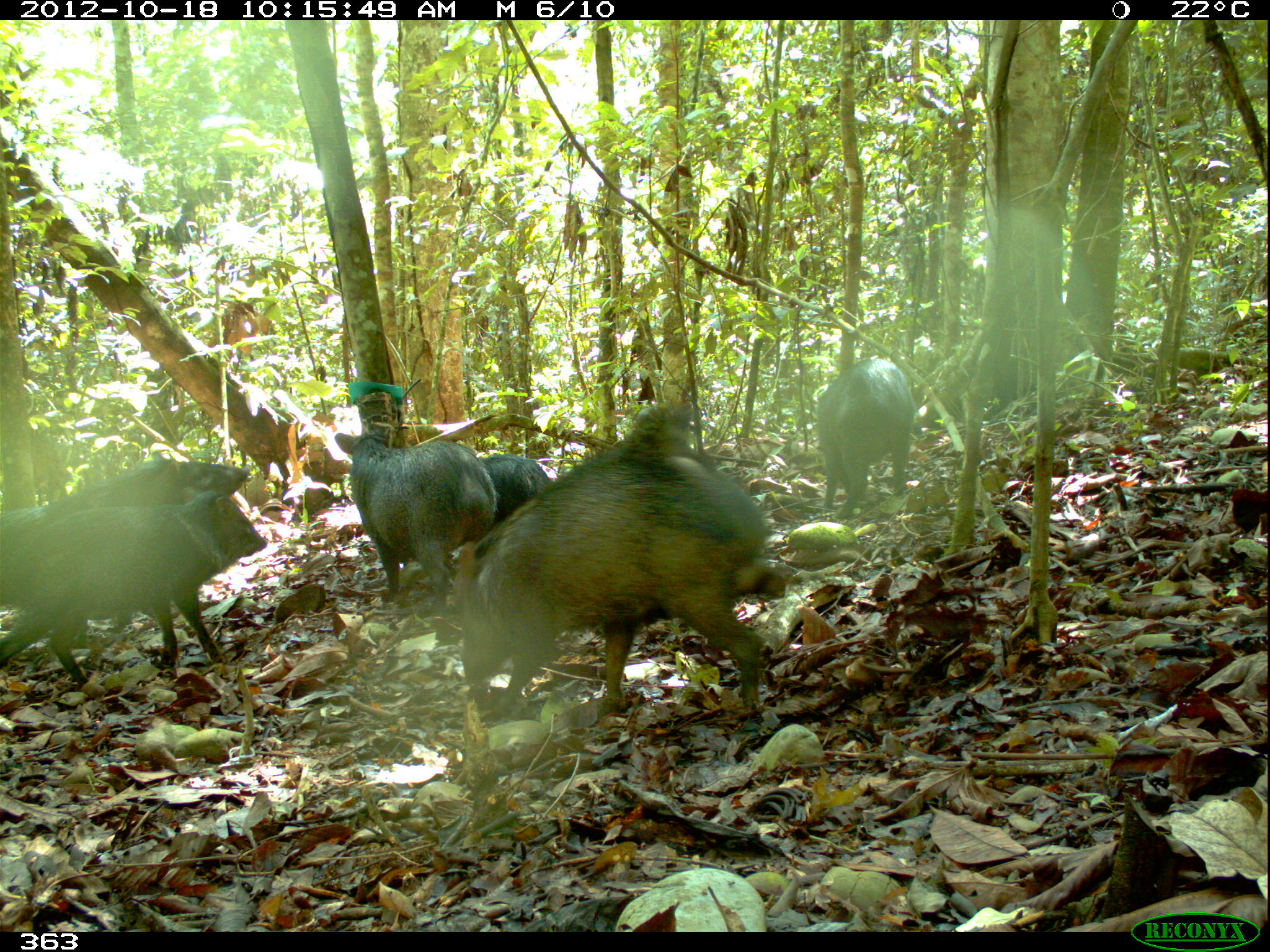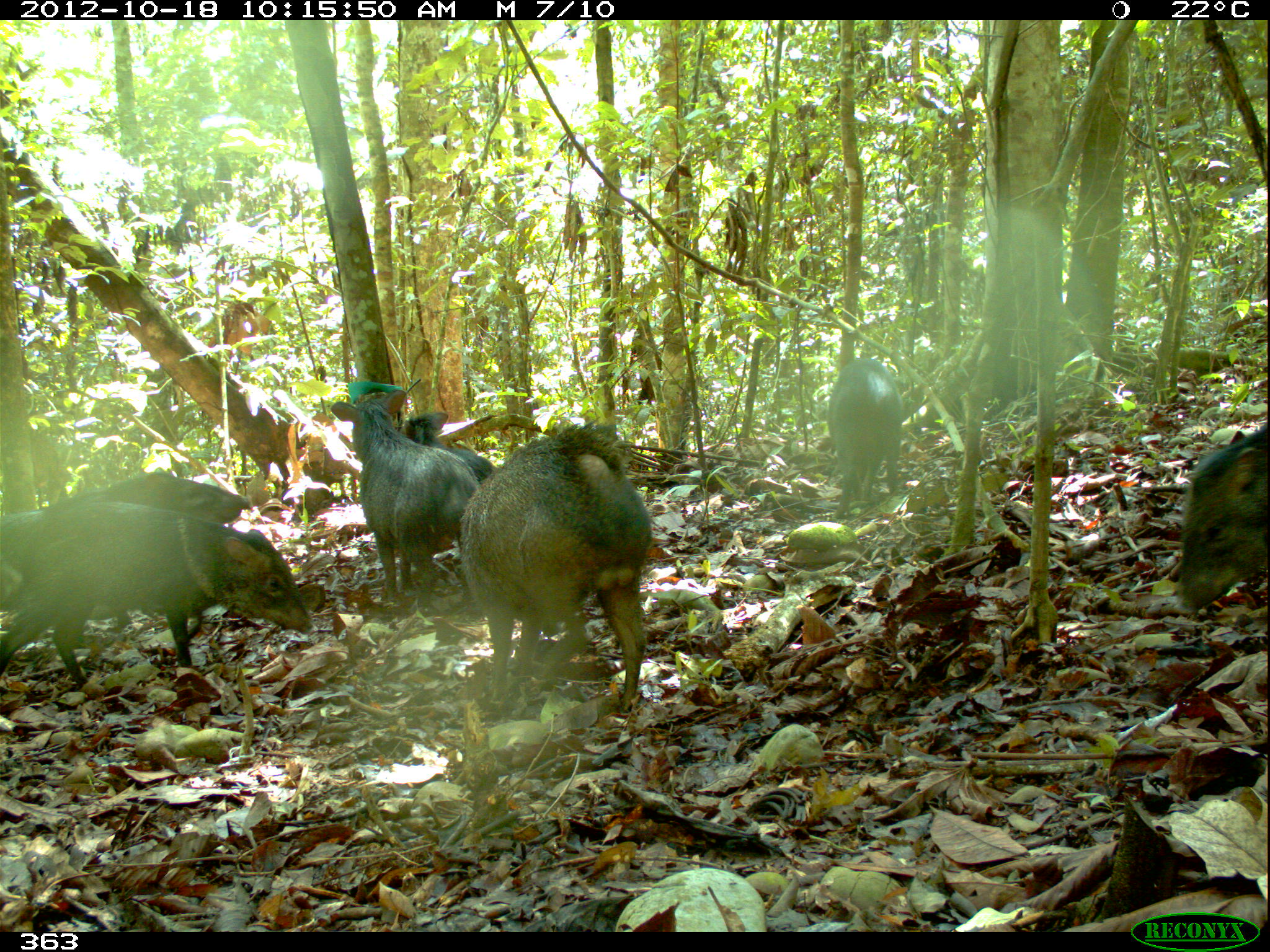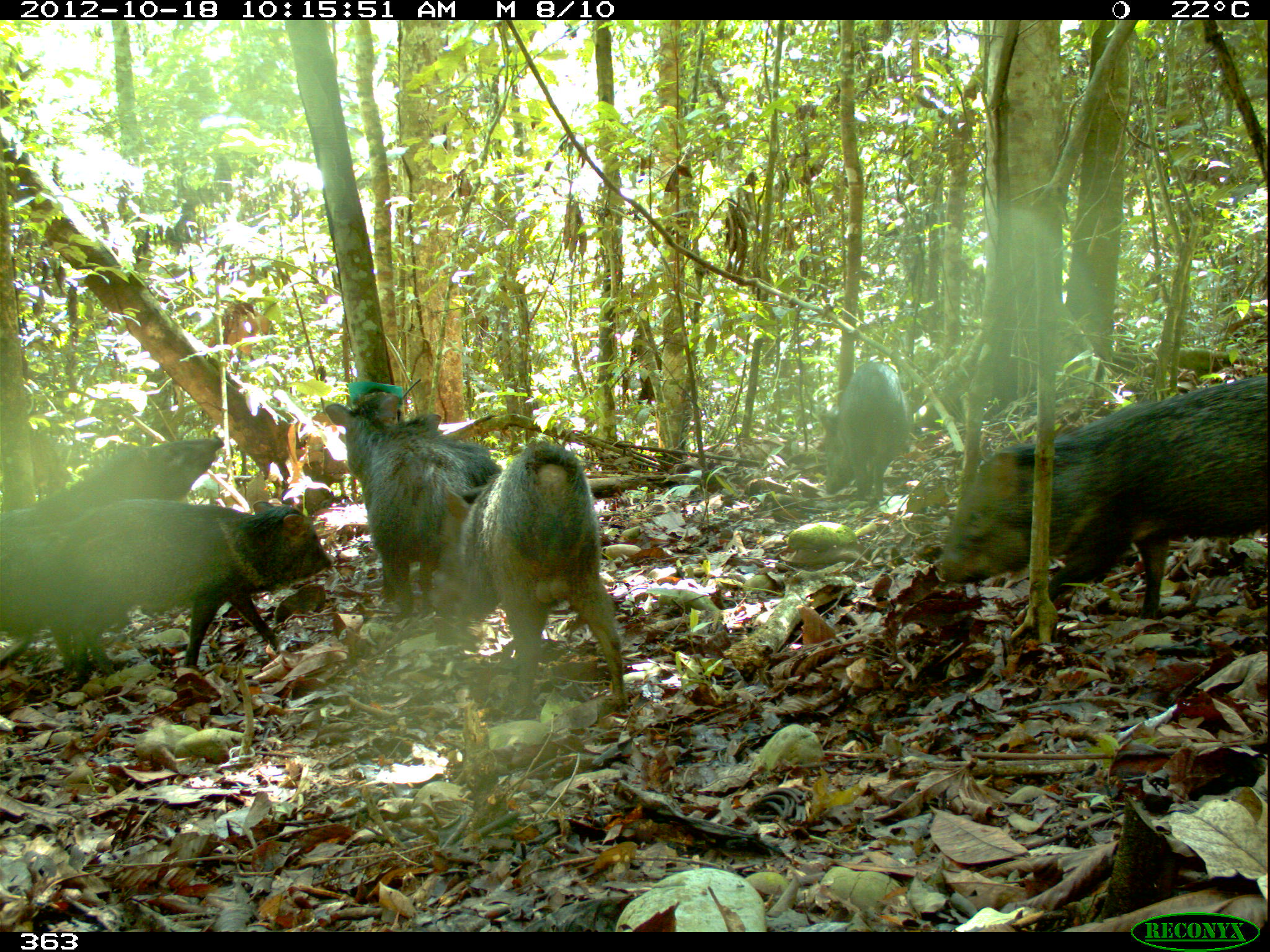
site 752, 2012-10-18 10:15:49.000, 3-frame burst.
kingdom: Animalia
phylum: Chordata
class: Mammalia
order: Artiodactyla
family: Tayassuidae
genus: Pecari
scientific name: Pecari tajacu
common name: collared peccary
Pecari tajacu (collared peccary).